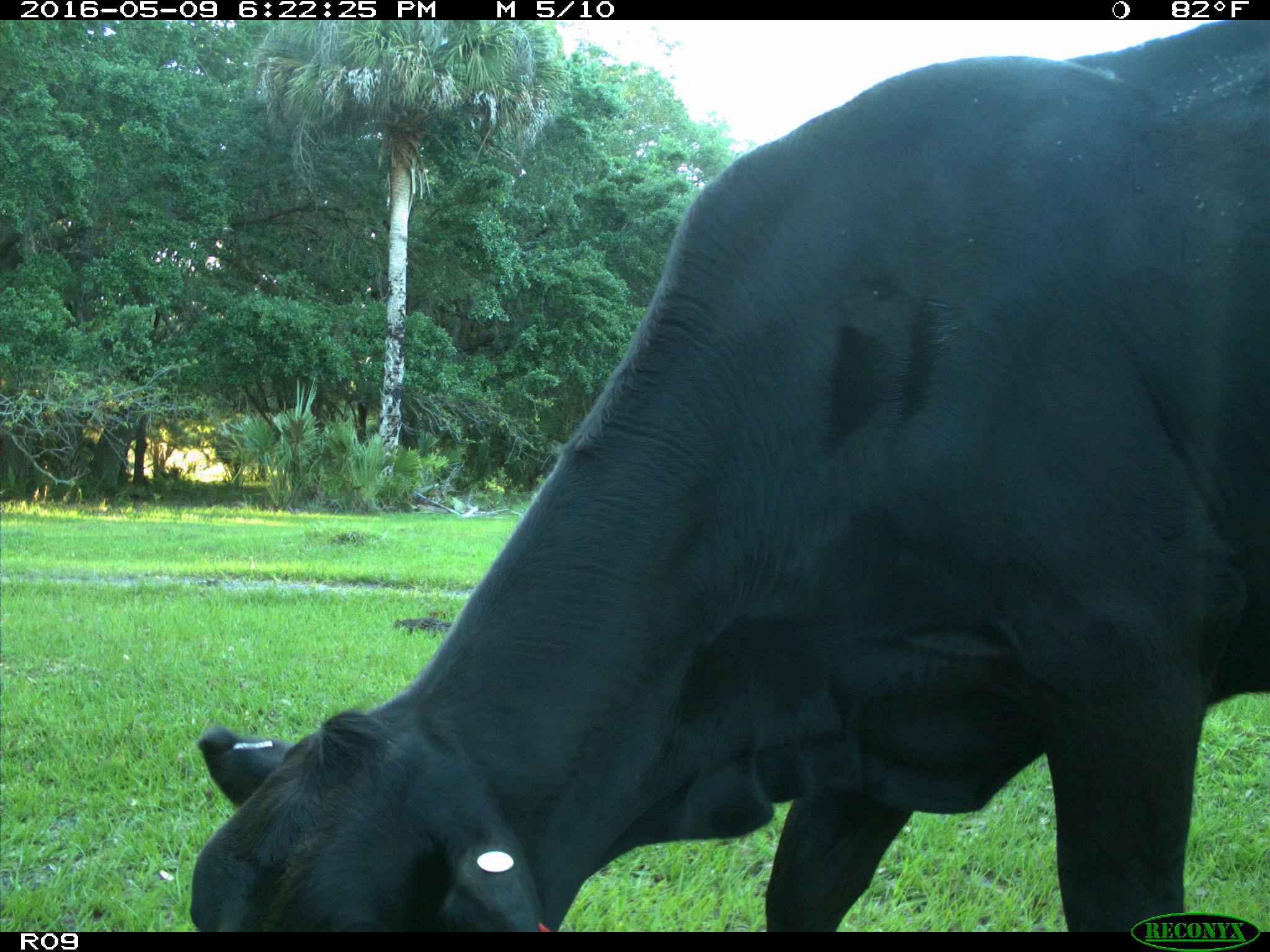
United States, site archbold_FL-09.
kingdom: Animalia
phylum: Chordata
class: Mammalia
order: Artiodactyla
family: Bovidae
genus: Bos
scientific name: Bos taurus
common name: domestic cow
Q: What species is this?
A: Bos taurus (domestic cow).